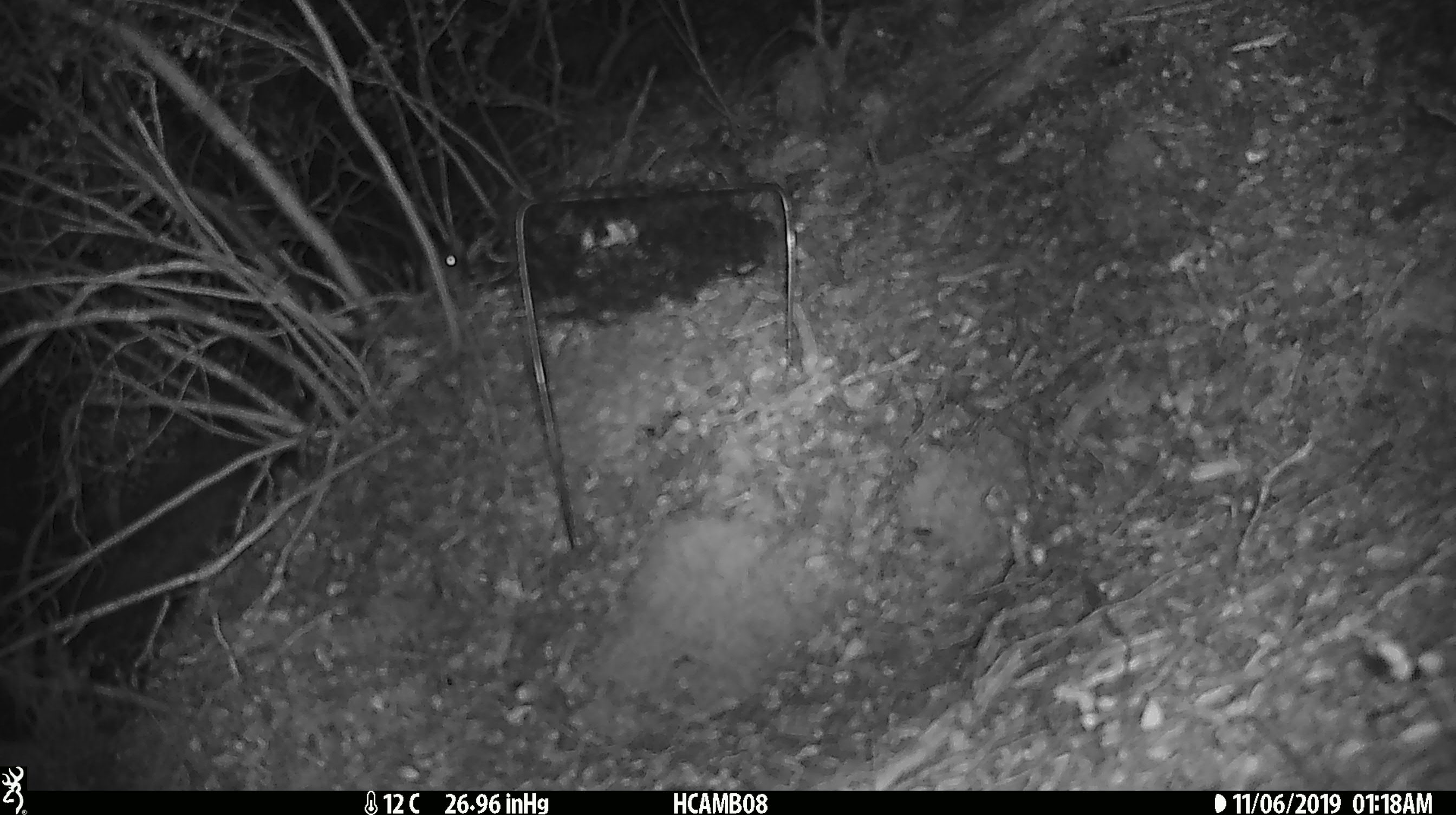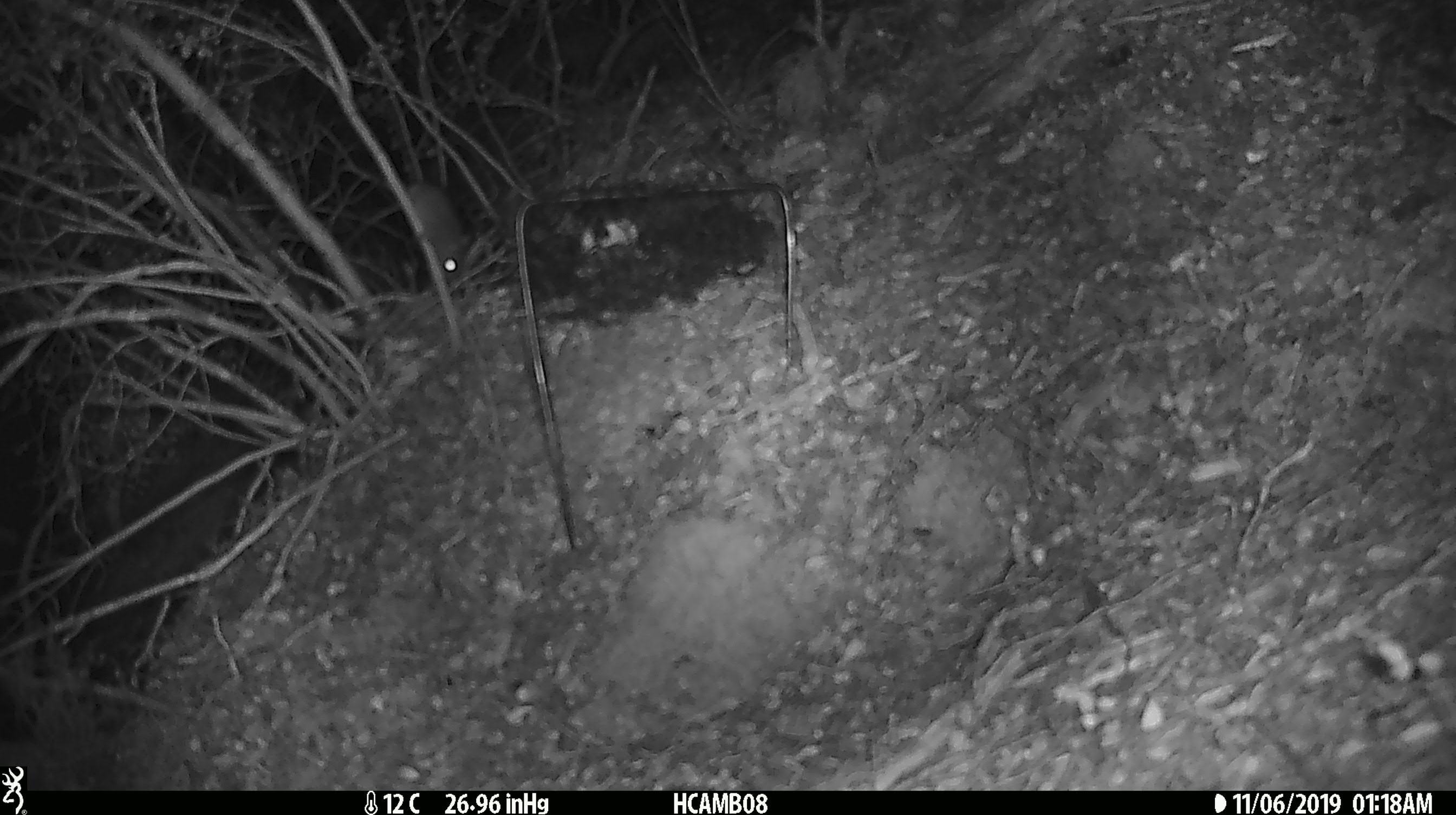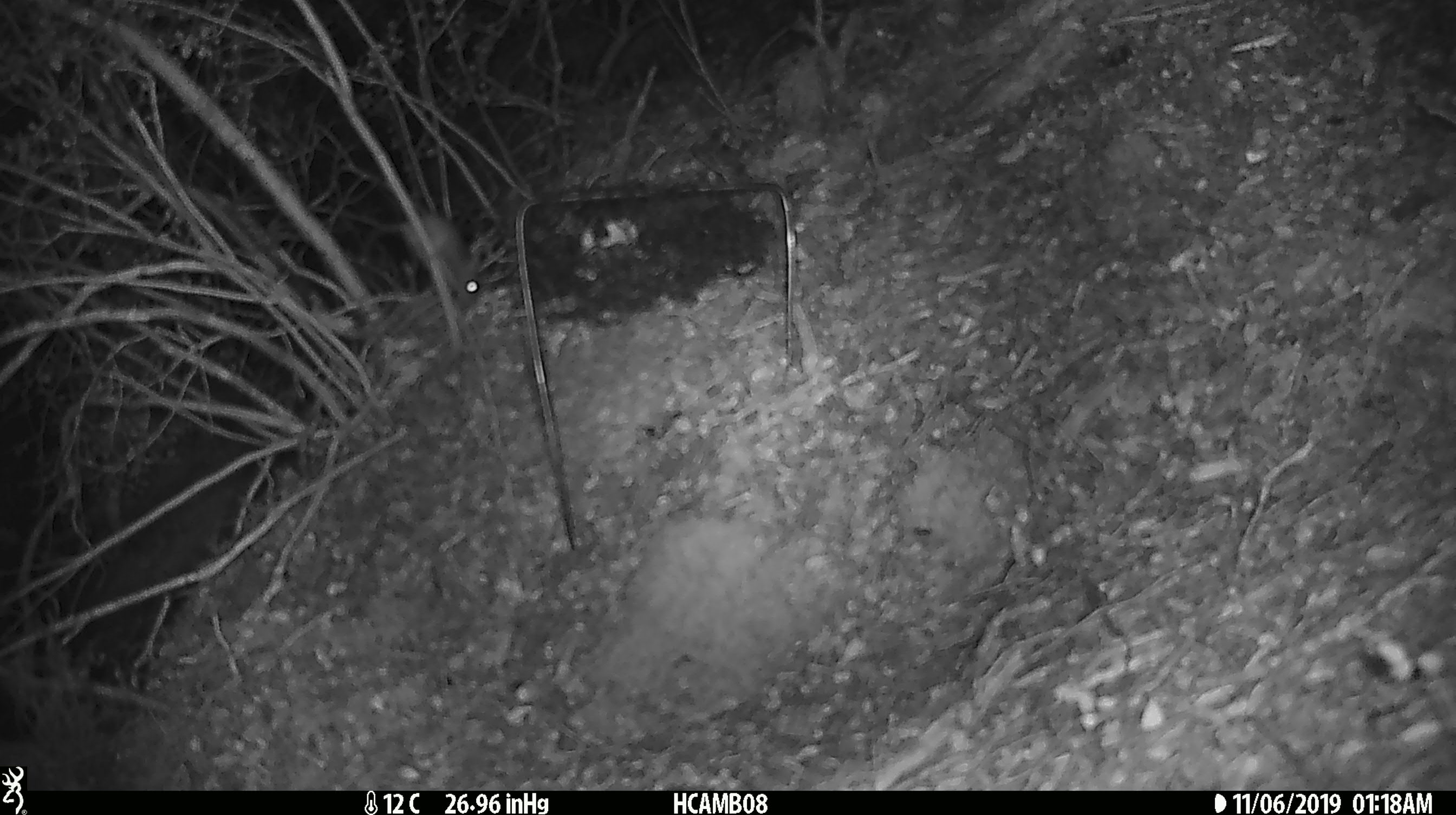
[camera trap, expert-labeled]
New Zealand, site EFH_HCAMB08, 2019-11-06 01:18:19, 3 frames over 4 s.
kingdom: Animalia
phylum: Chordata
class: Mammalia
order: Rodentia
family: Muridae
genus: Mus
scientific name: Mus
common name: mouse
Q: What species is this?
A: Mouse (Mus).